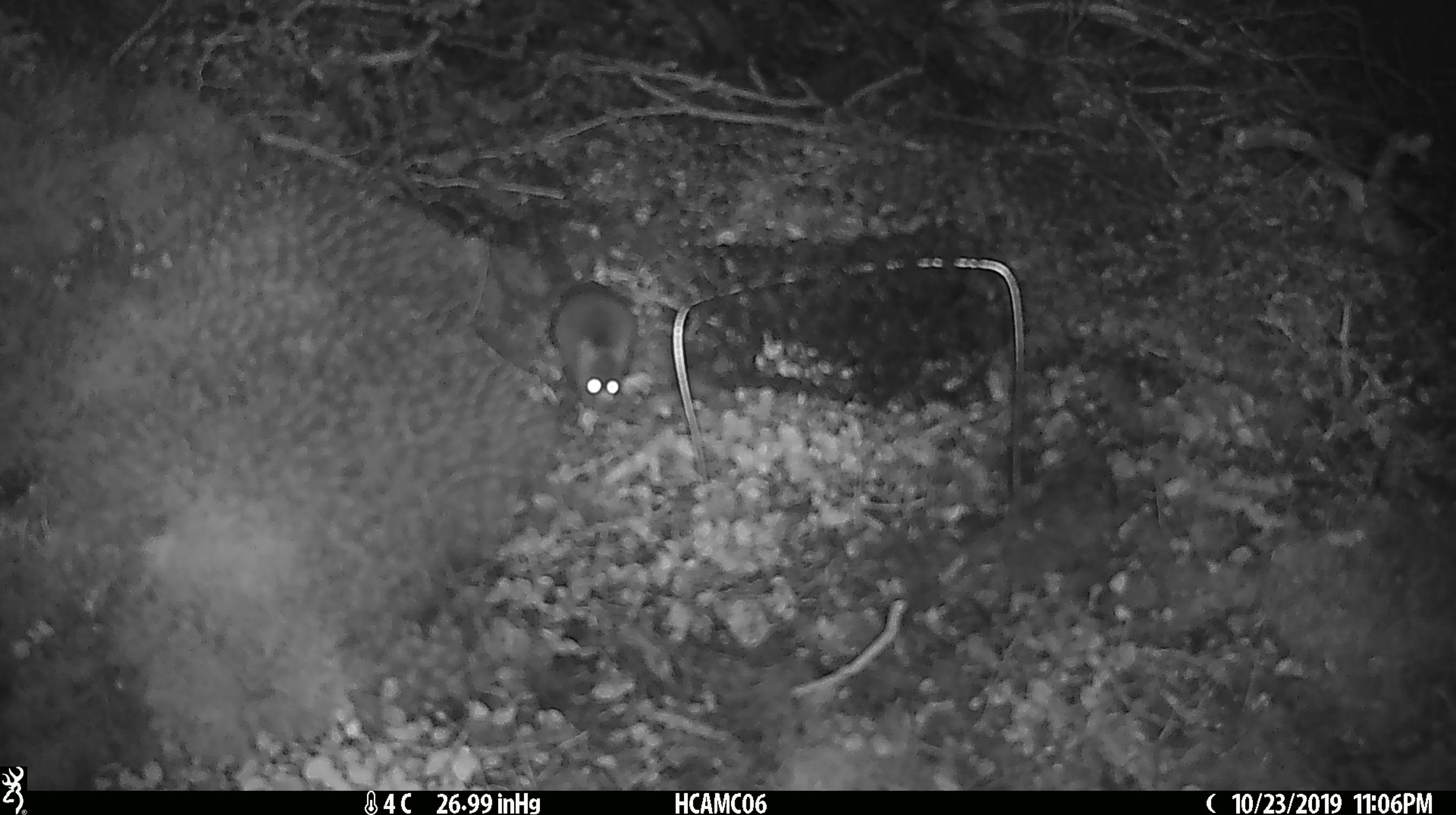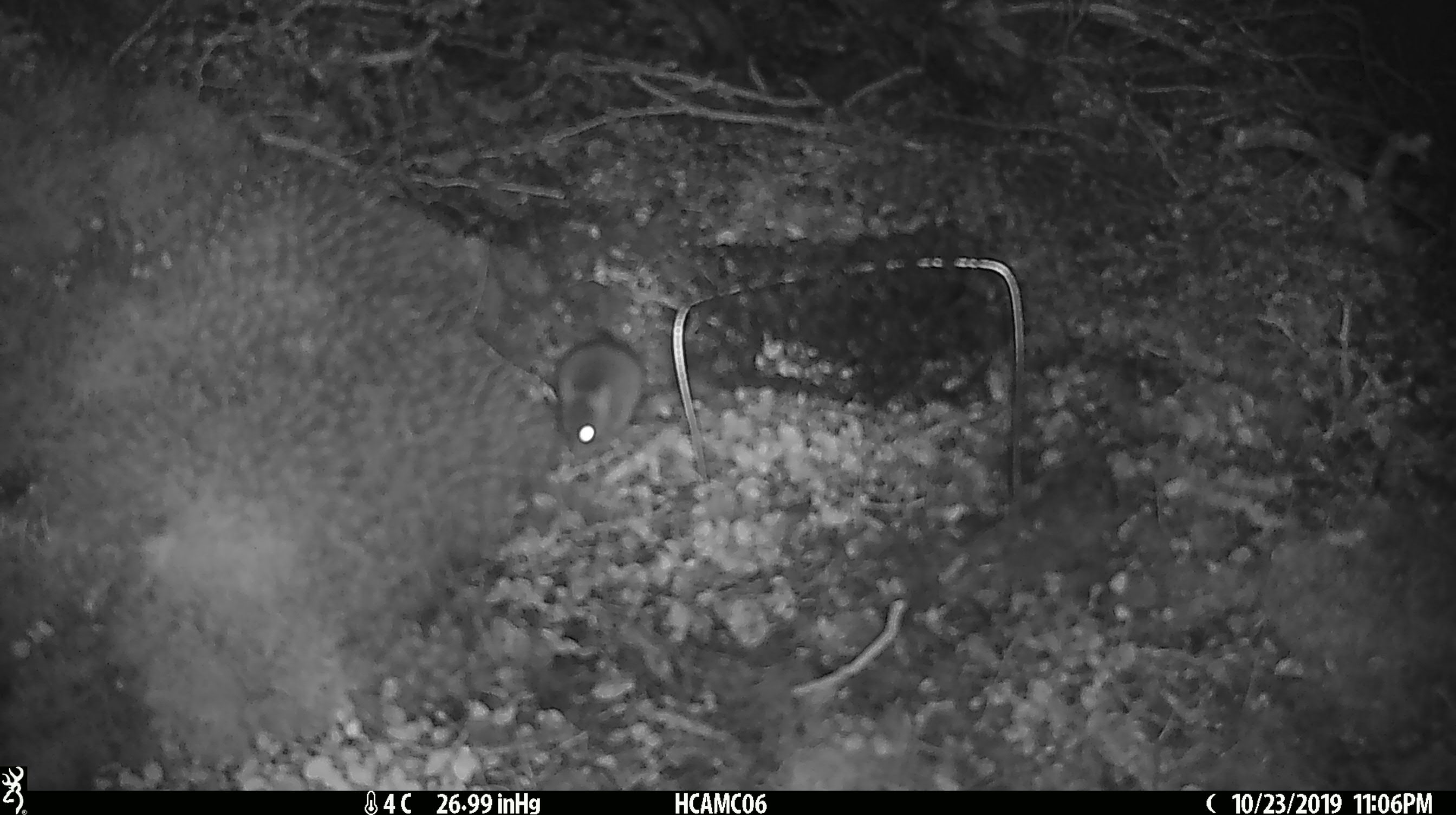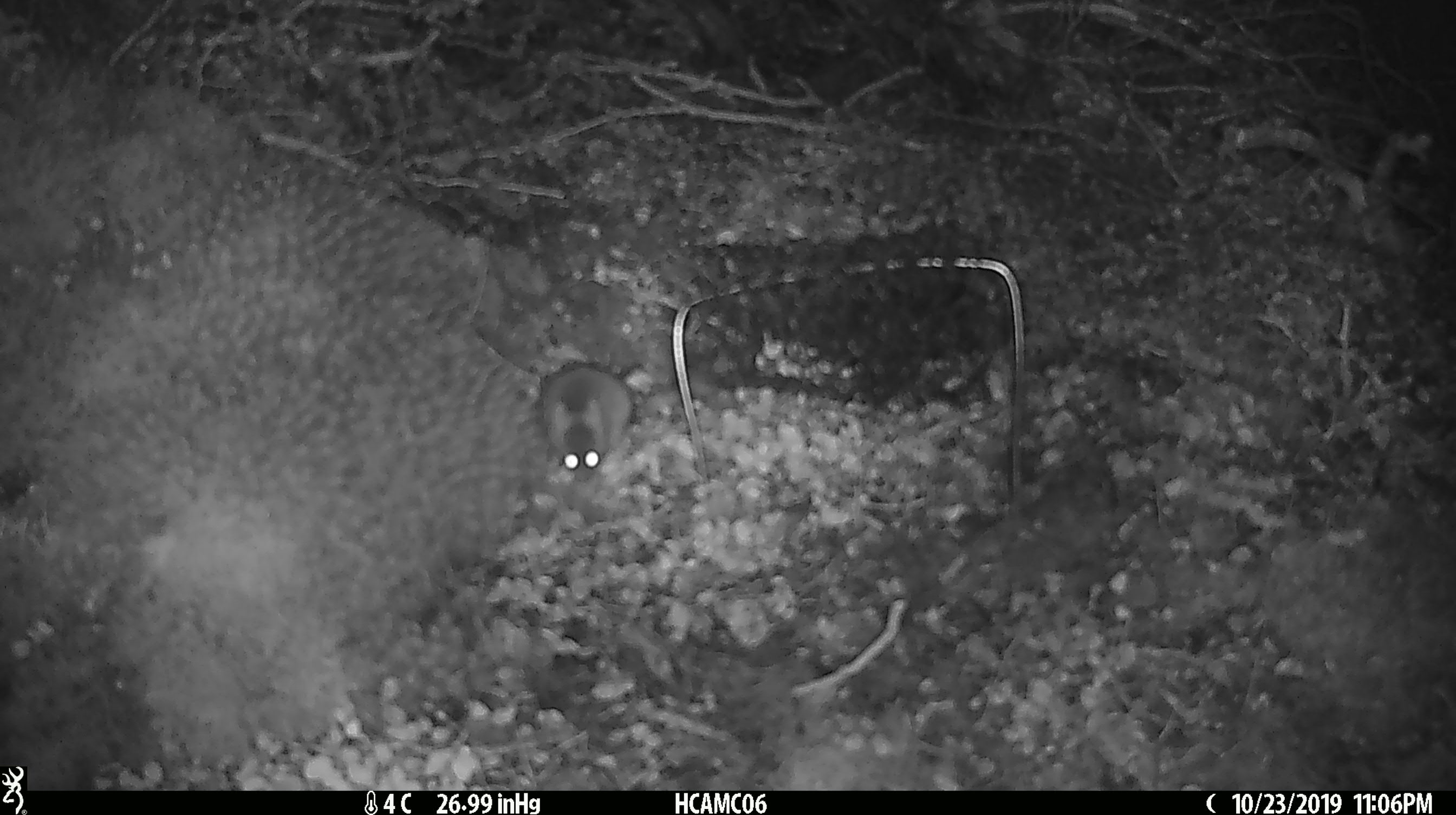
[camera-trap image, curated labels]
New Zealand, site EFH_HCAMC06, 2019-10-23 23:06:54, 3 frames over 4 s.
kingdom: Animalia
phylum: Chordata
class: Mammalia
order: Rodentia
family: Muridae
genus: Mus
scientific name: Mus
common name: mouse